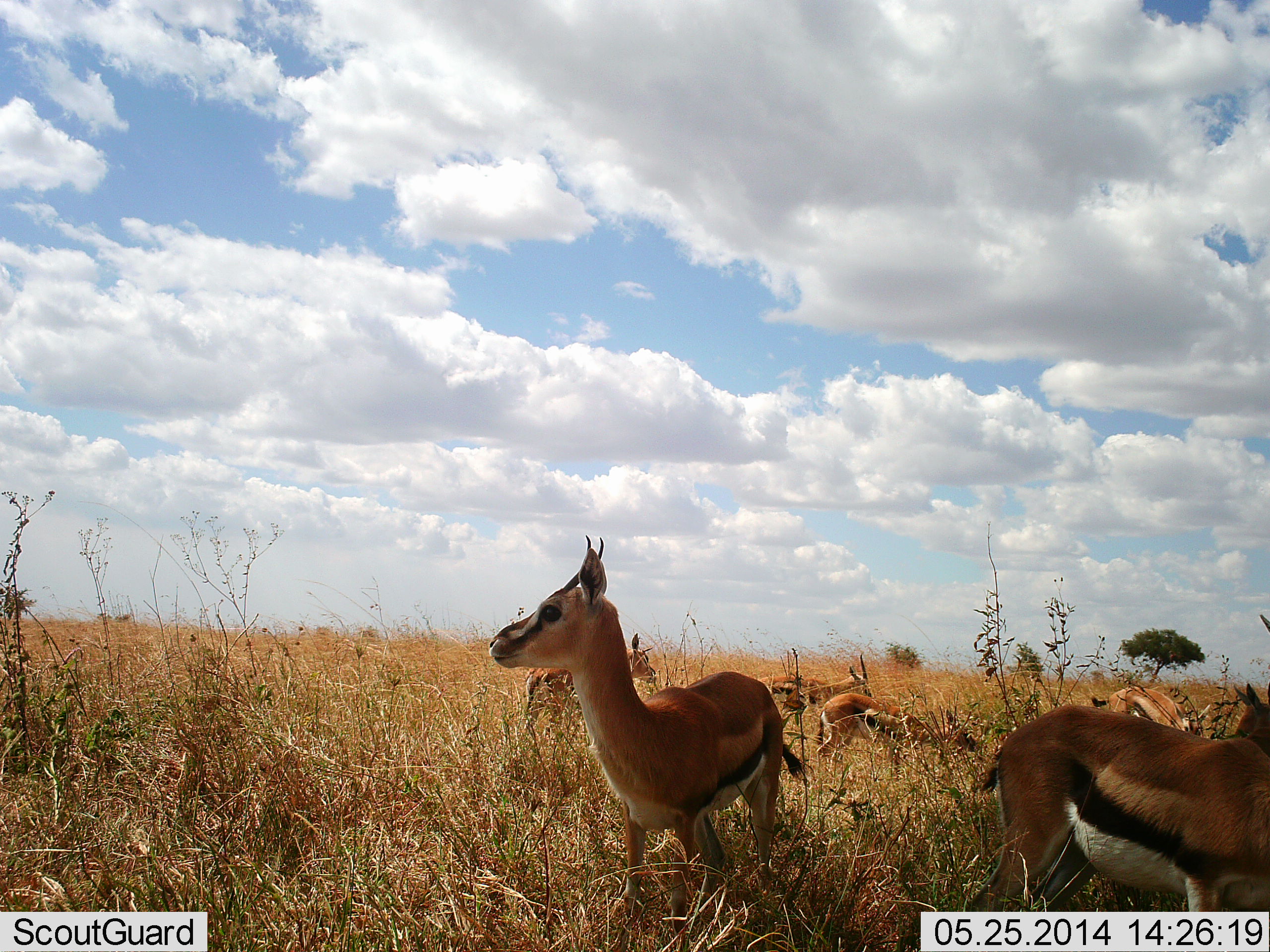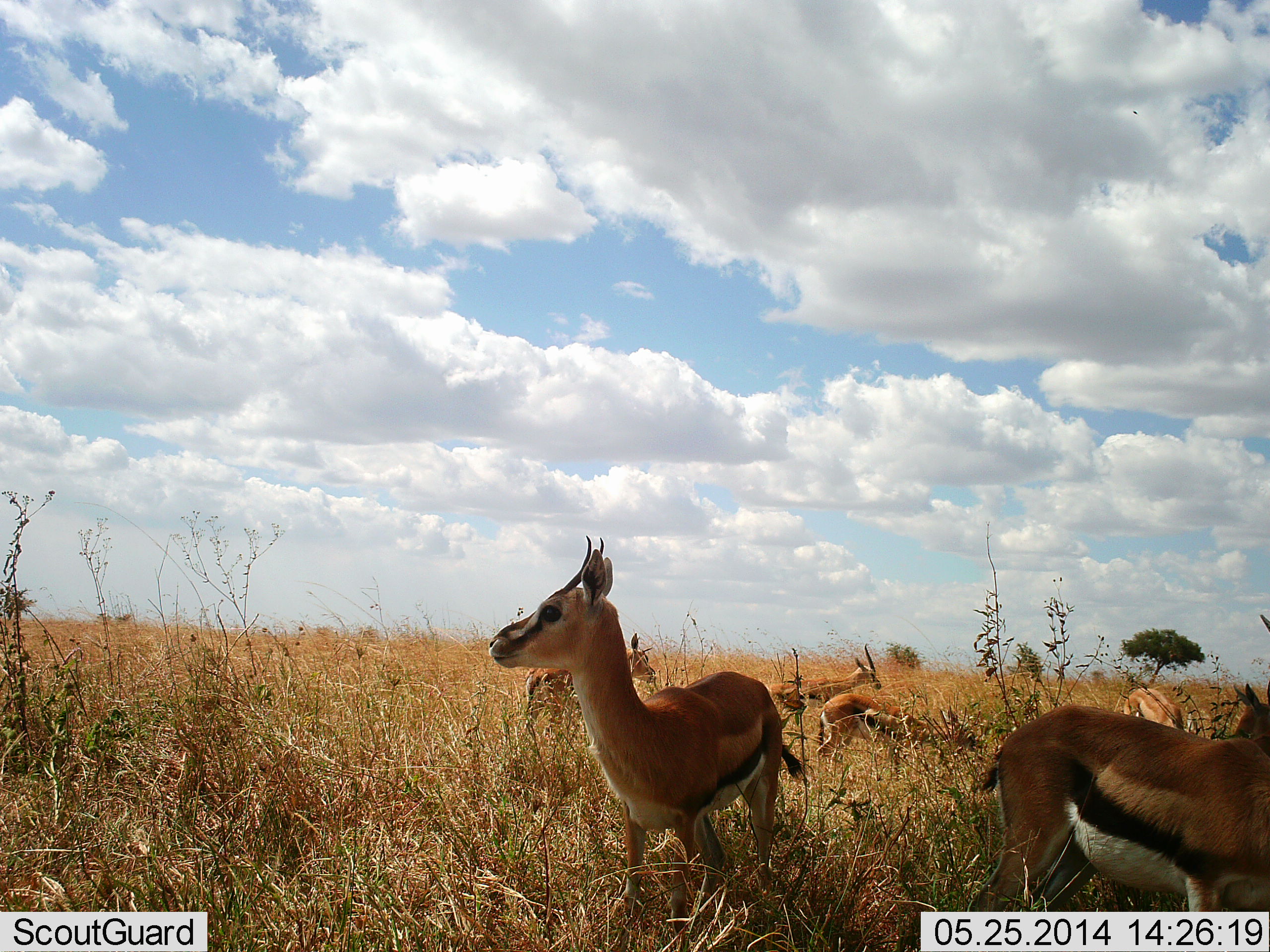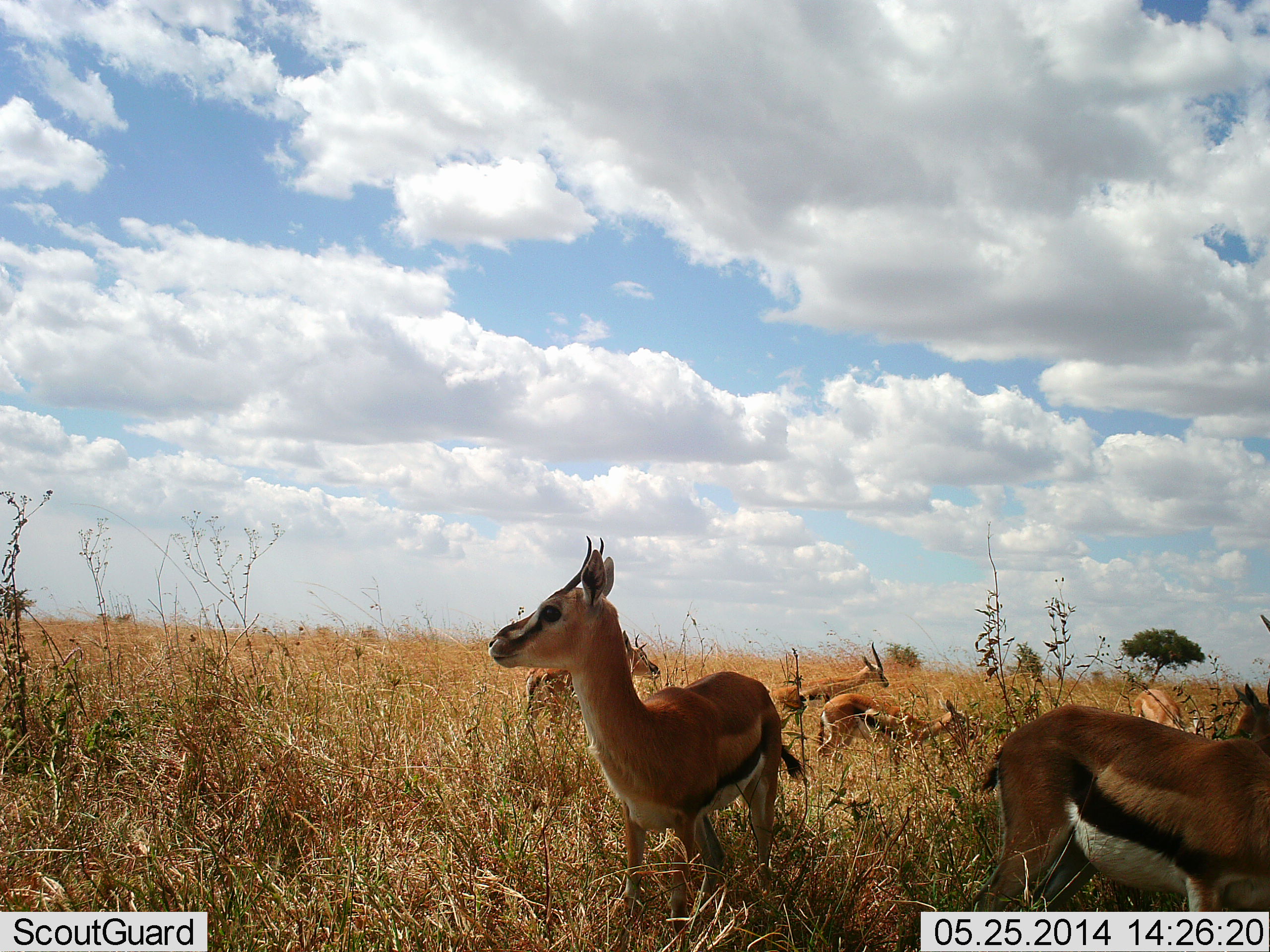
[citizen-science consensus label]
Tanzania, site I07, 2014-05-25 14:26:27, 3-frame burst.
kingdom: Animalia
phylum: Chordata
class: Mammalia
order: Artiodactyla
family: Bovidae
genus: Eudorcas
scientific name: Eudorcas thomsonii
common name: thomson's gazelle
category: gazellethomsons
Gazellethomsons (thomson's gazelle) (Eudorcas thomsonii), count 6. Behavior (volunteer vote fractions): standing 70%, resting 10%, moving 20%, interacting 10%. Young present (vote fraction): 10%. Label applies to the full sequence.